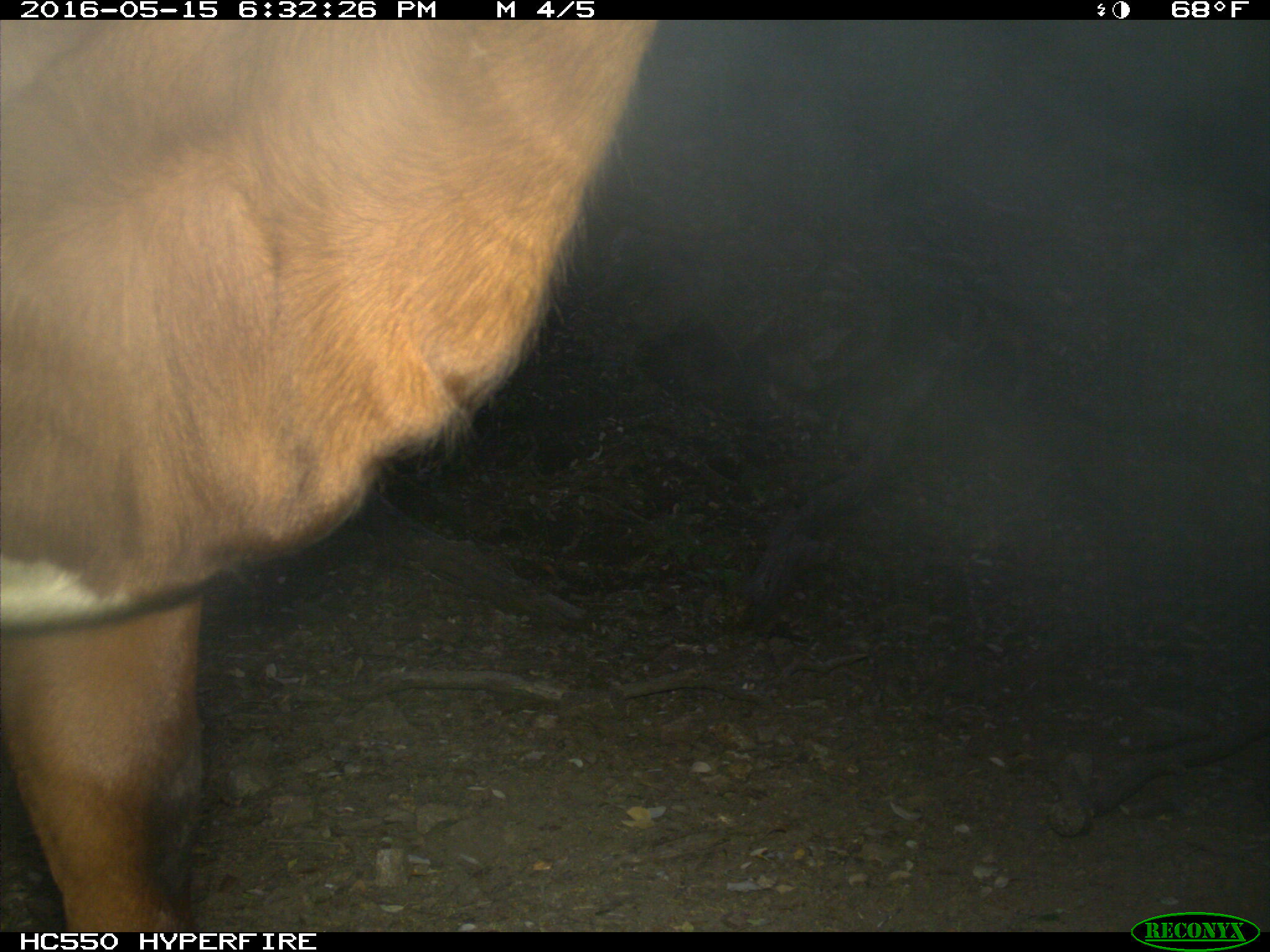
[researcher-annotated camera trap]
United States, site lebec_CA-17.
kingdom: Animalia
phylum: Chordata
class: Mammalia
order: Artiodactyla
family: Bovidae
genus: Bos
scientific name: Bos taurus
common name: domestic cow